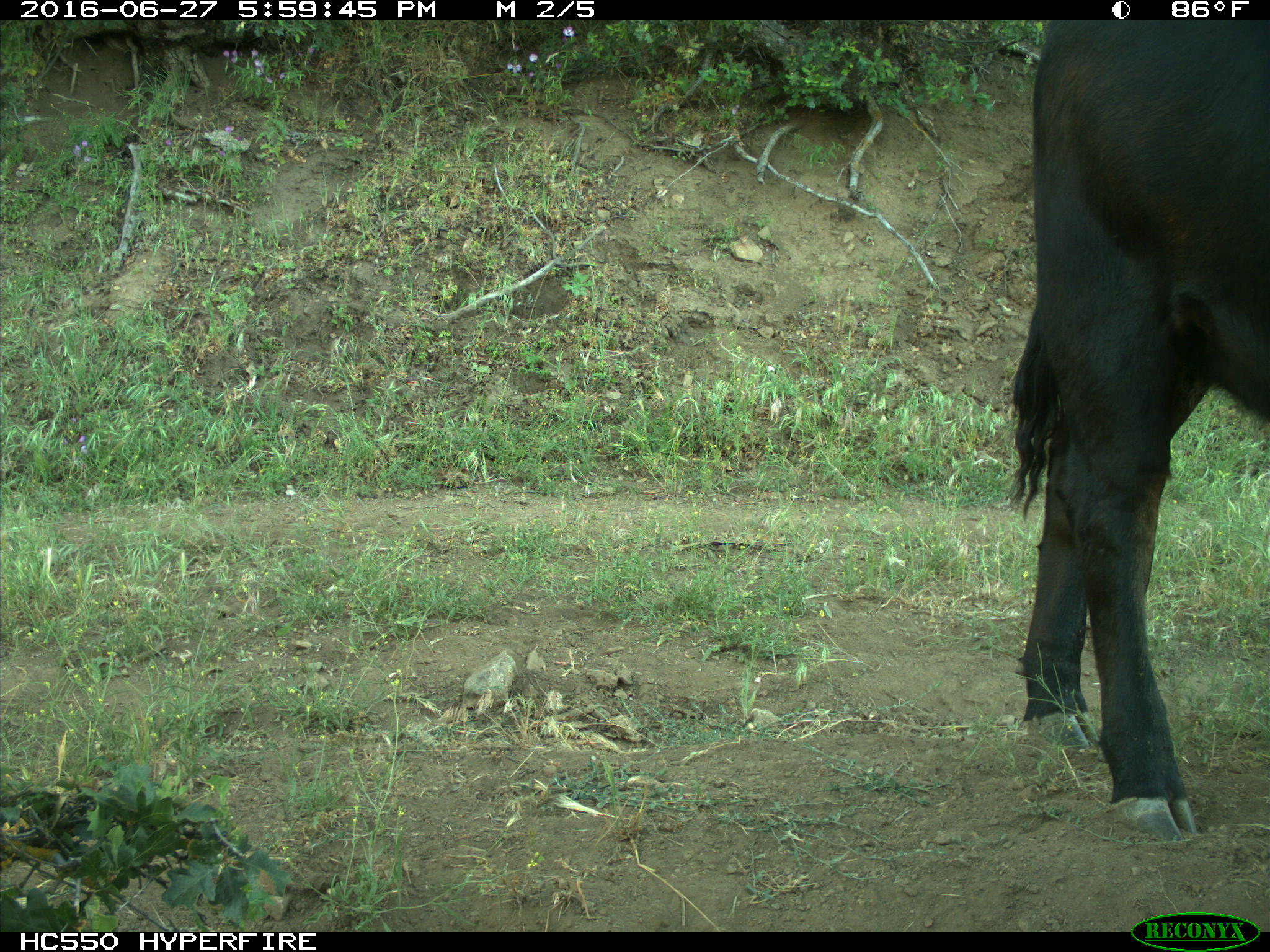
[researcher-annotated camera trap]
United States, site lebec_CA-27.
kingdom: Animalia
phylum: Chordata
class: Mammalia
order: Artiodactyla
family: Bovidae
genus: Bos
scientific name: Bos taurus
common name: domestic cow